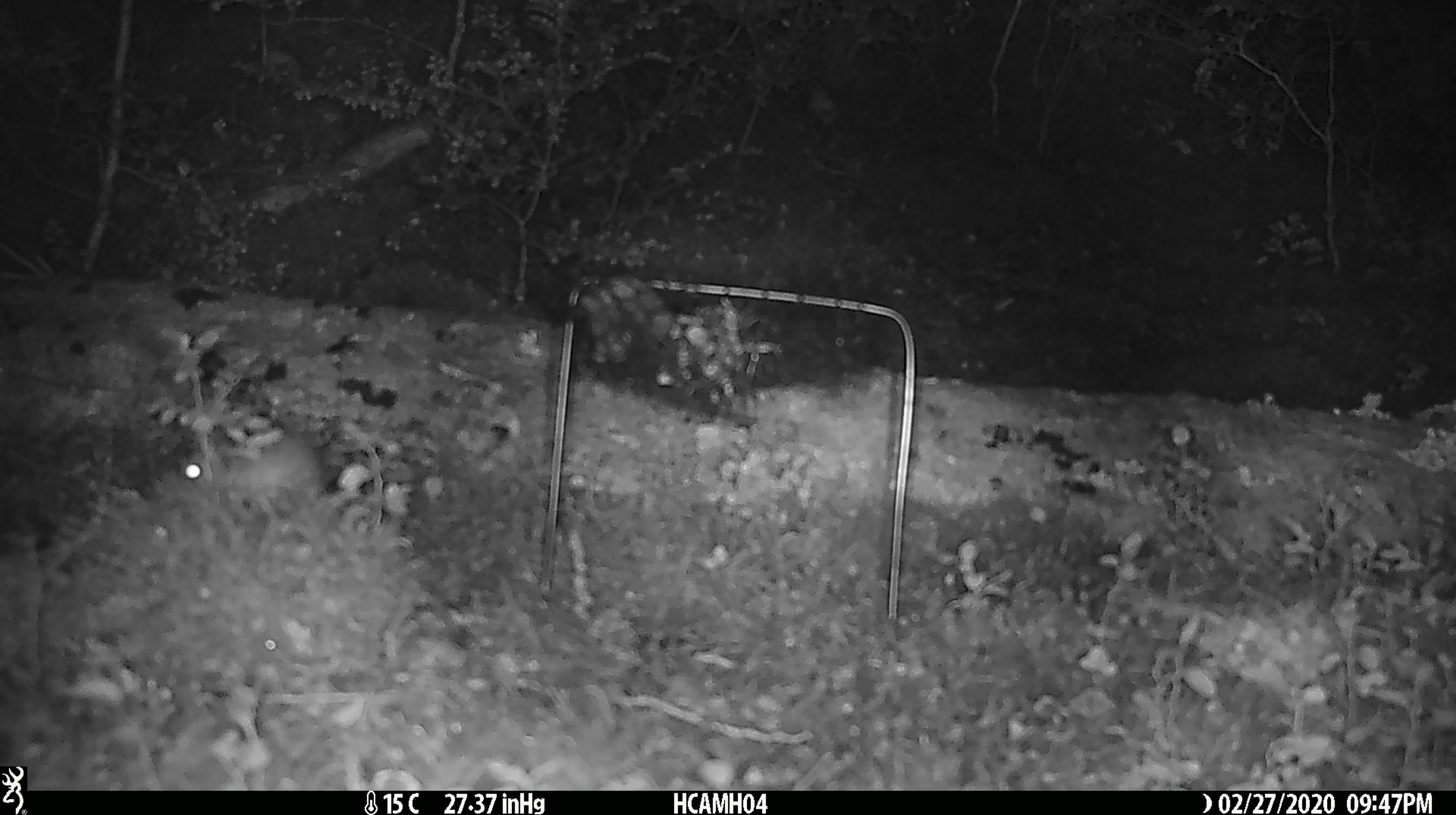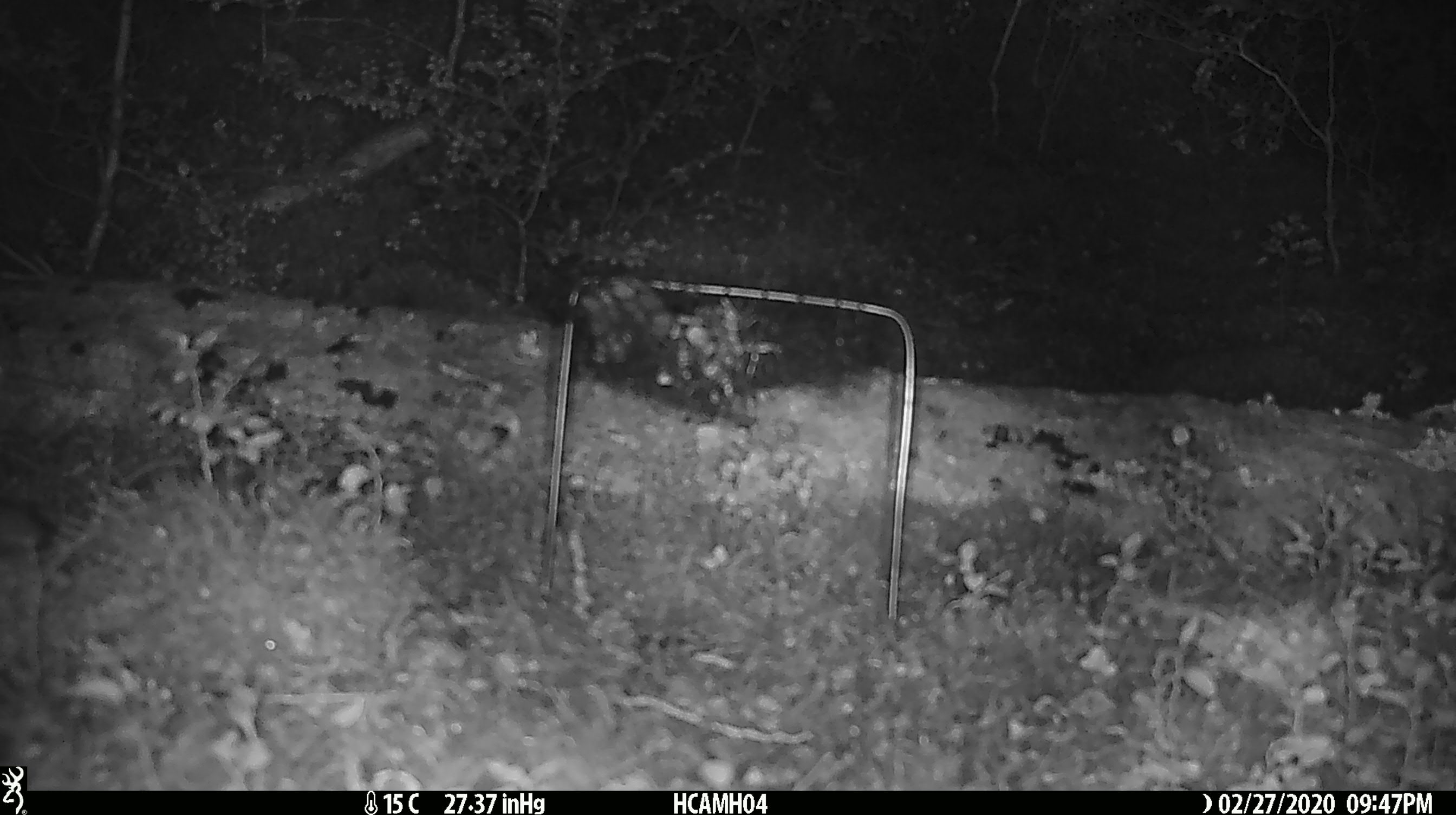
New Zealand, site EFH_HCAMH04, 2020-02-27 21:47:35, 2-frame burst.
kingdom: Animalia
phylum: Chordata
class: Mammalia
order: Rodentia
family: Muridae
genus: Mus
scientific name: Mus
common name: mouse